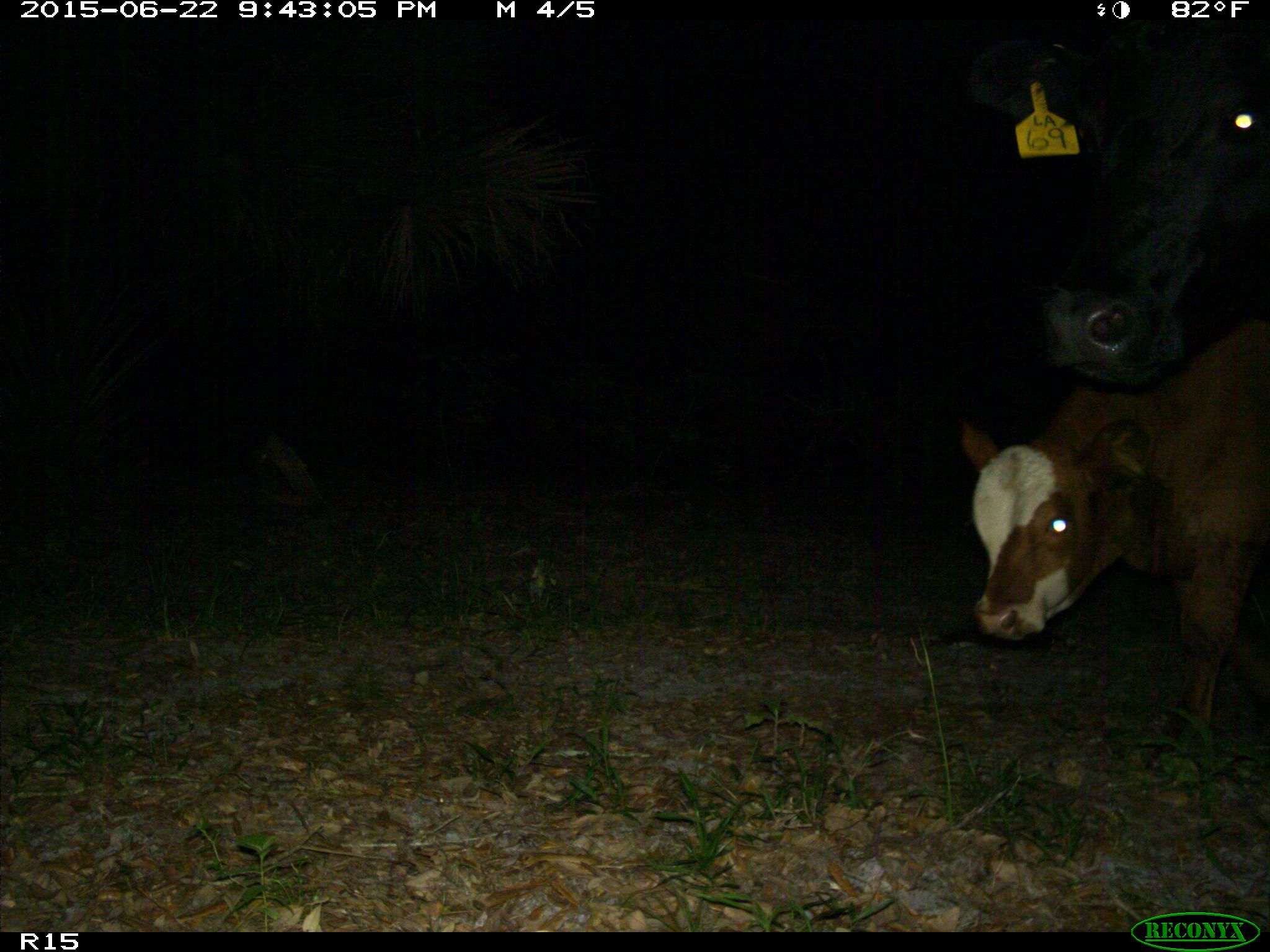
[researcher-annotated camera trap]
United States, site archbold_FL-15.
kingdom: Animalia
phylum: Chordata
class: Mammalia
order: Artiodactyla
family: Bovidae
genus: Bos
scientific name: Bos taurus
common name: domestic cow